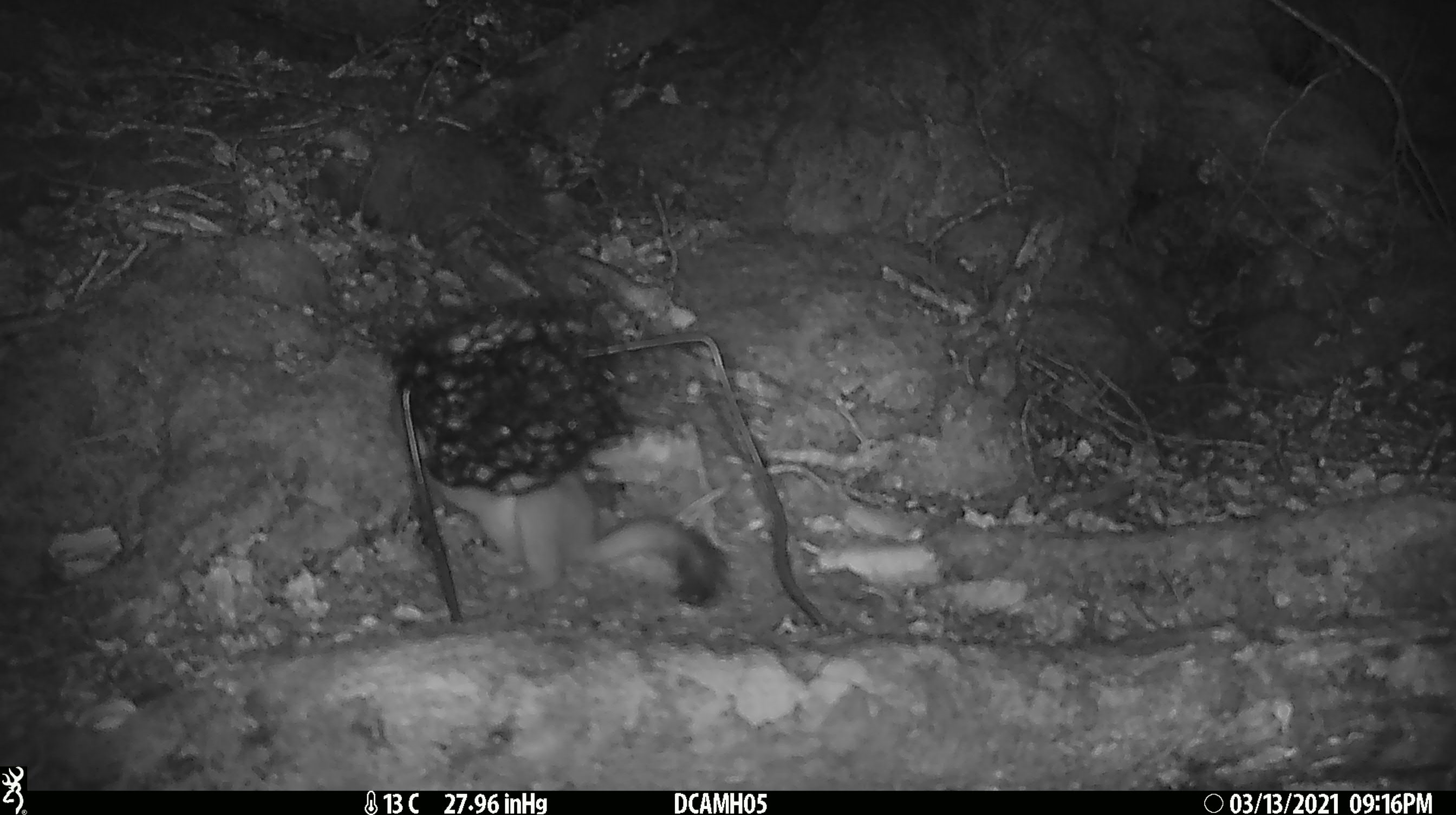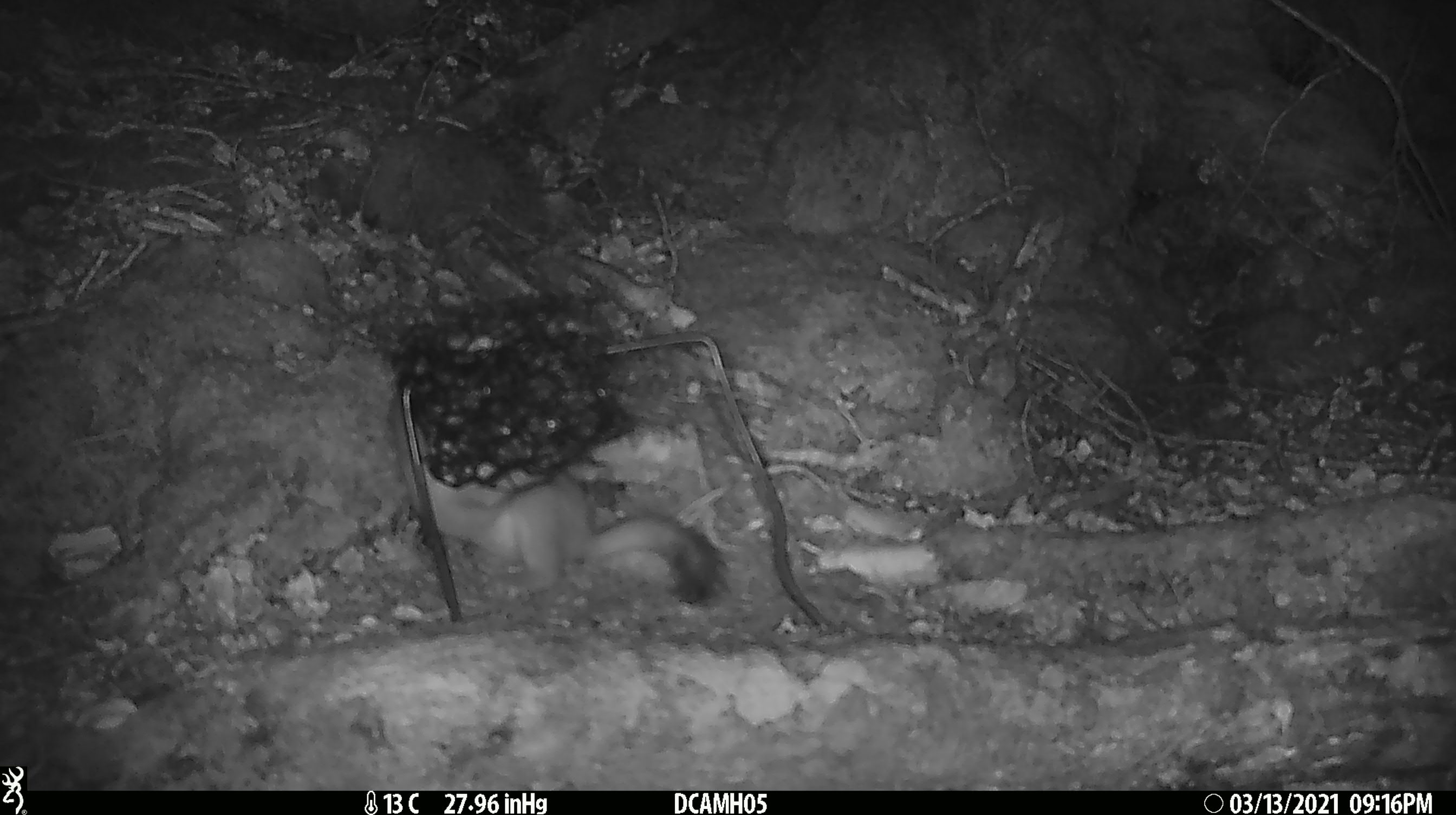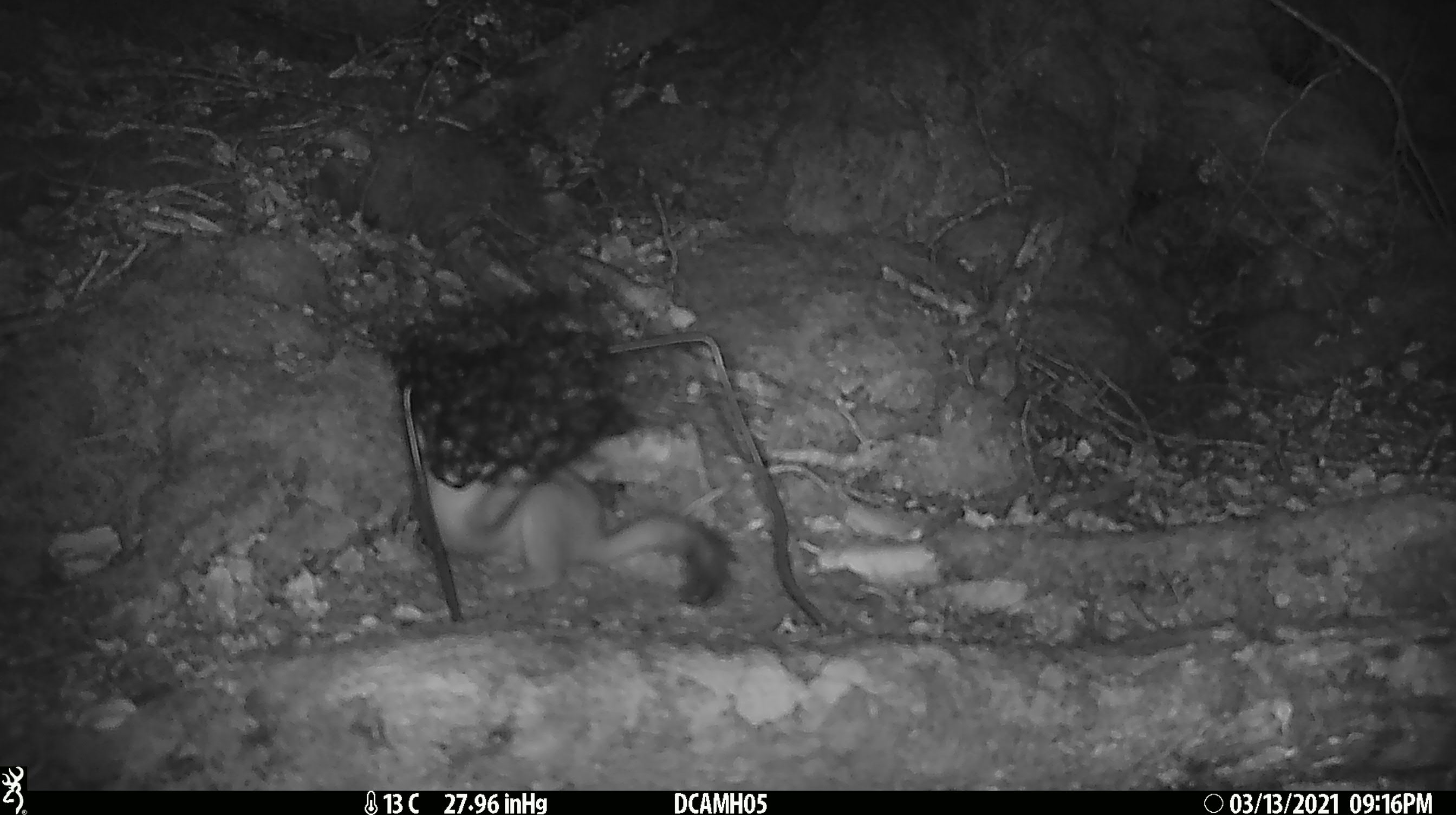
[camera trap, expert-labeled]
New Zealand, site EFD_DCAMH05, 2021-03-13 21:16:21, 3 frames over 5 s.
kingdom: Animalia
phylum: Chordata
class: Mammalia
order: Carnivora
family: Mustelidae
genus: Mustela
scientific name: Mustela erminea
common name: stoat